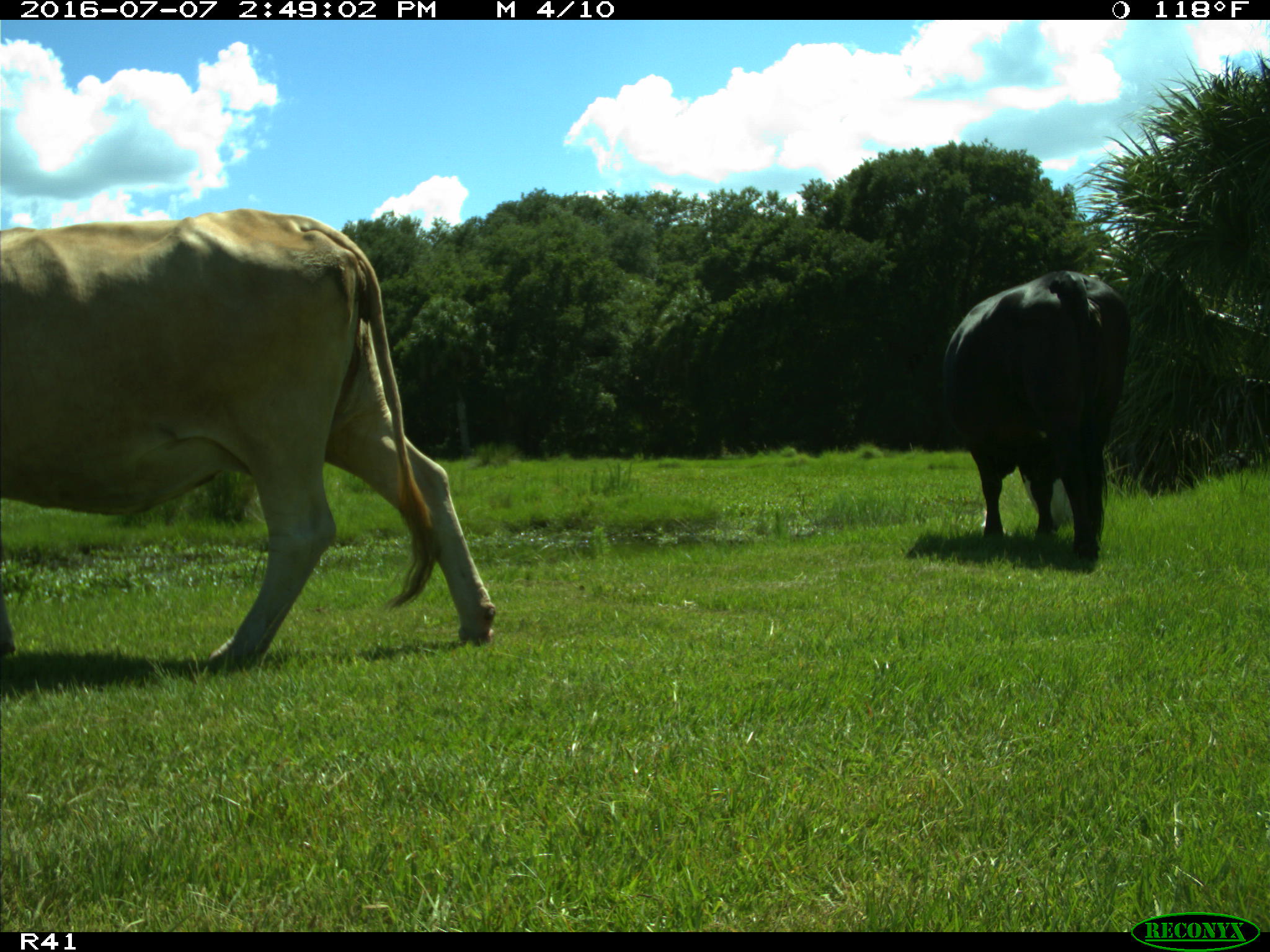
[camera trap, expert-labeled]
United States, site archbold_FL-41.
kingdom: Animalia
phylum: Chordata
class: Mammalia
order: Artiodactyla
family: Bovidae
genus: Bos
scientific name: Bos taurus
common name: domestic cow